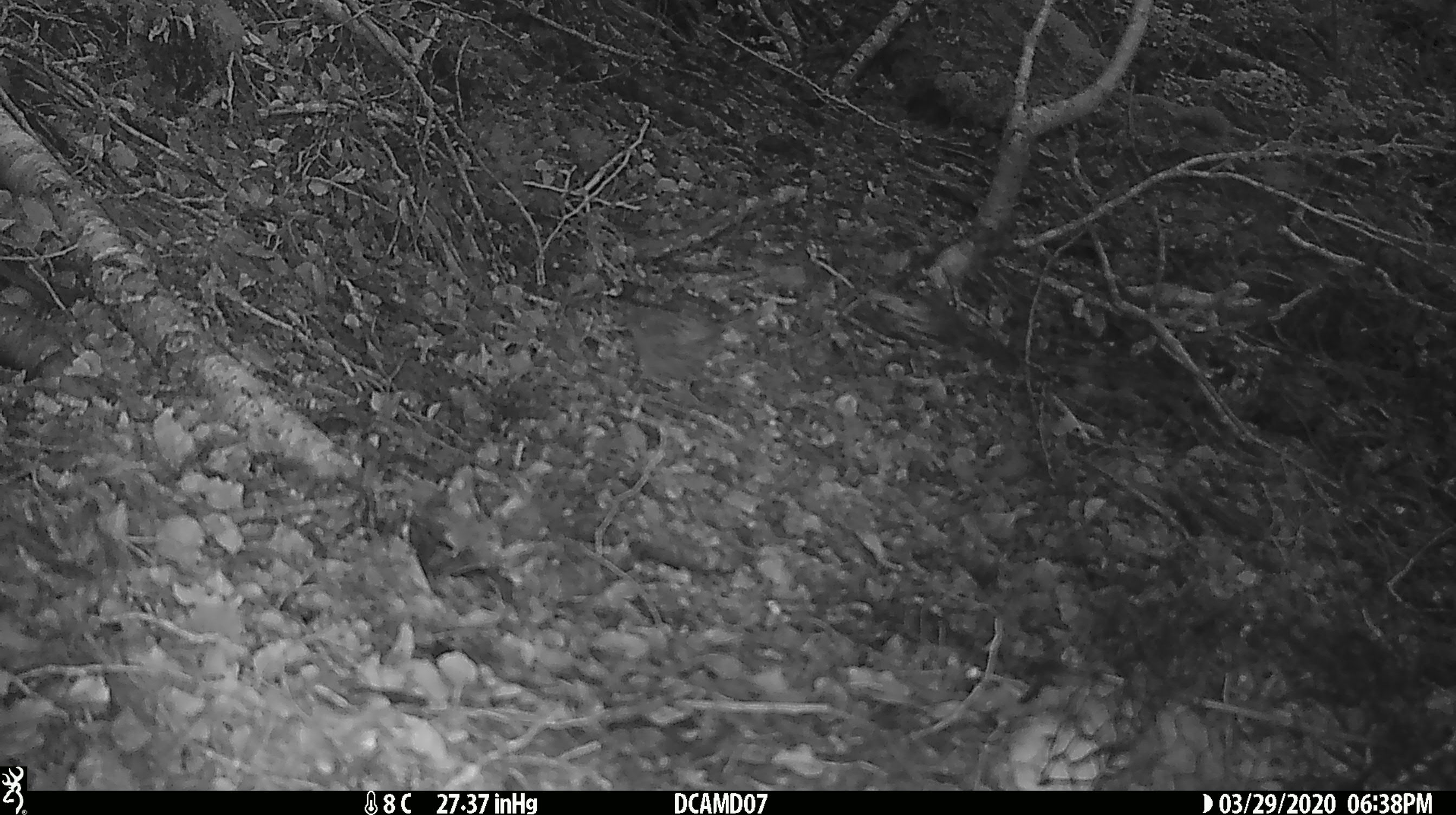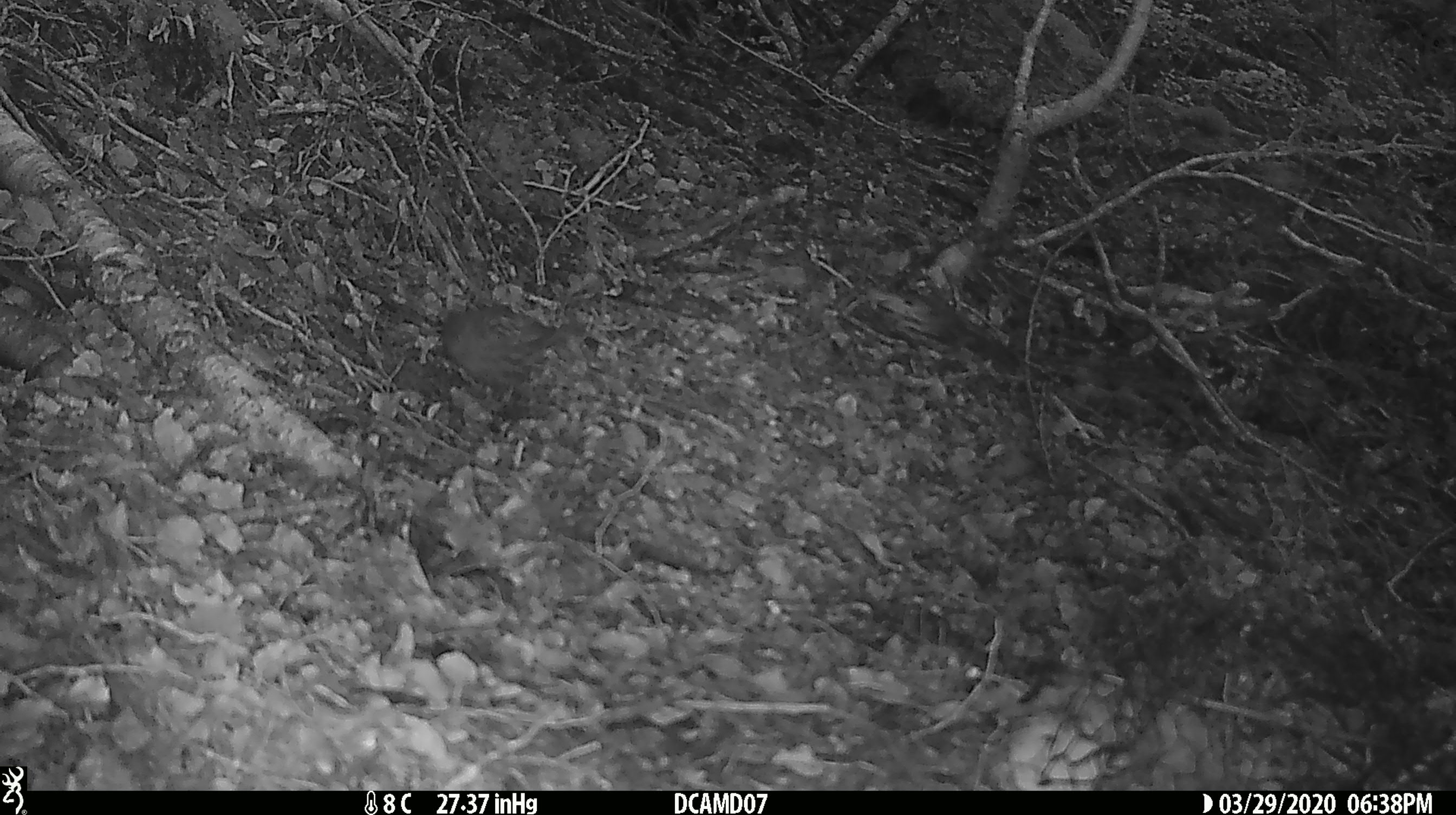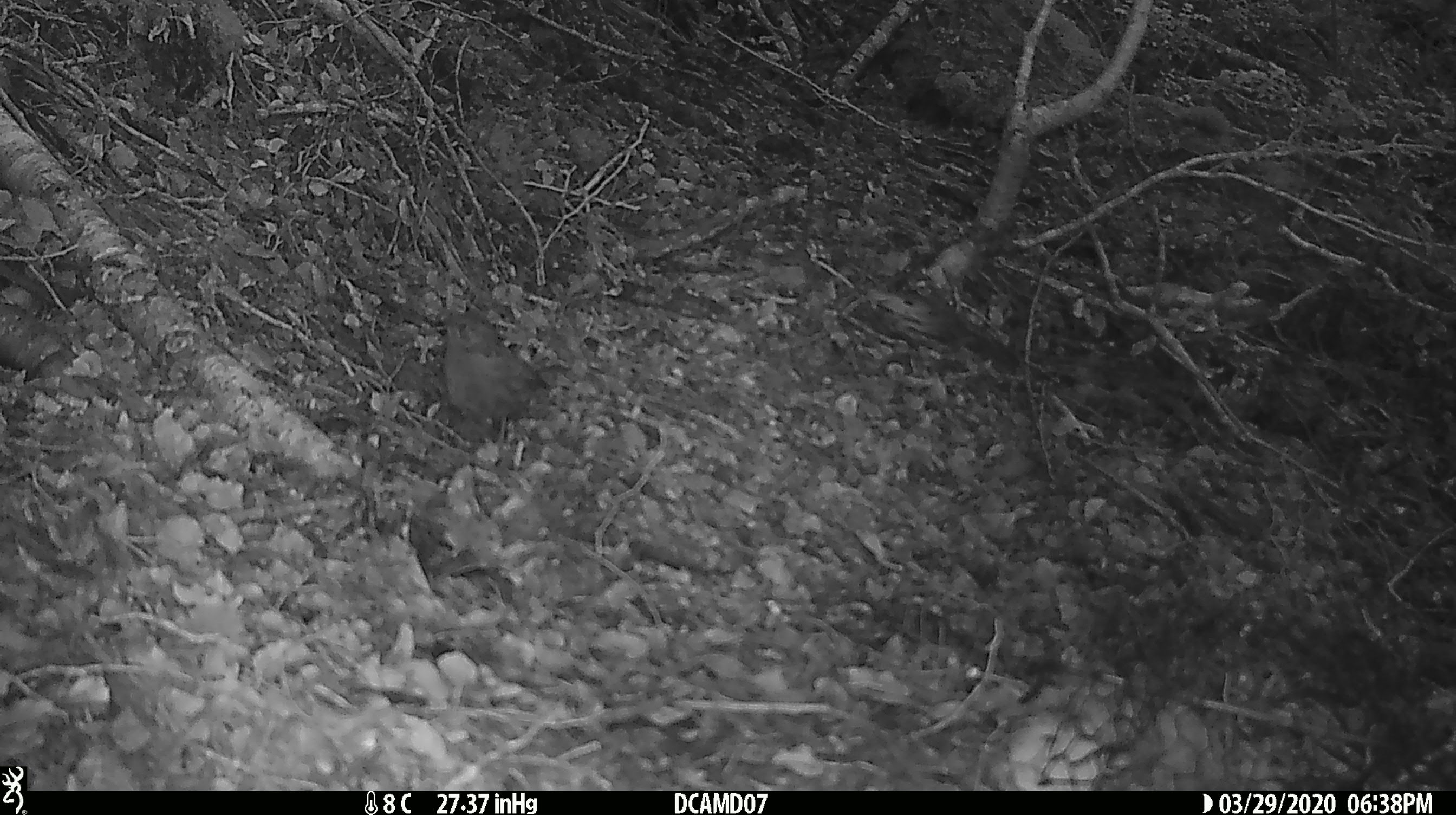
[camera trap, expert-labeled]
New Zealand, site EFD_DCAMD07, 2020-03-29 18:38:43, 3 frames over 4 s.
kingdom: Animalia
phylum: Chordata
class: Aves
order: Passeriformes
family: Prunellidae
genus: Prunella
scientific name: Prunella modularis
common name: dunnock